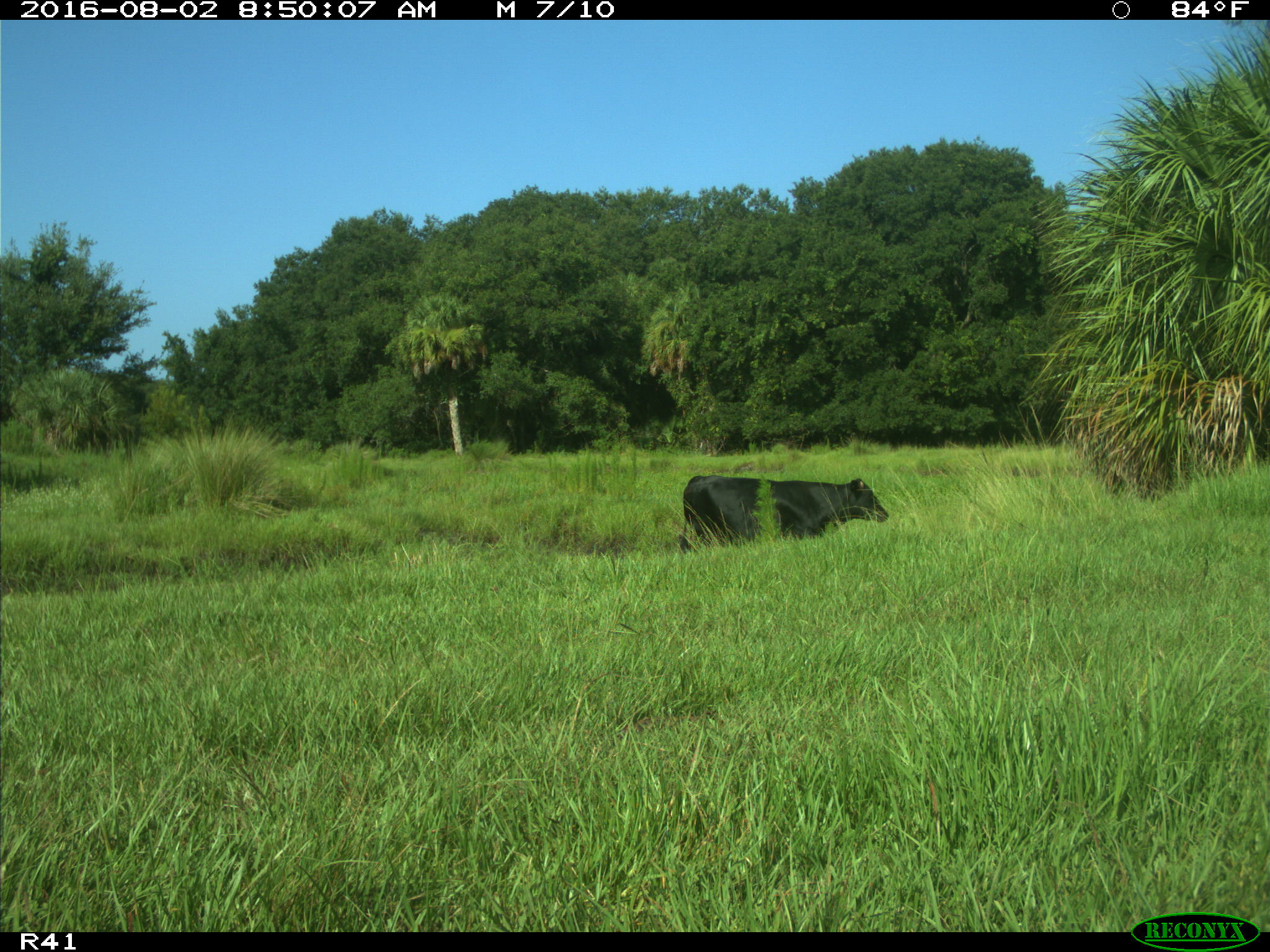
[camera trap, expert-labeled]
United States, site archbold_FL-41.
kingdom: Animalia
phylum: Chordata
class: Mammalia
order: Artiodactyla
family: Bovidae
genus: Bos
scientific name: Bos taurus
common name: domestic cow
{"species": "Bos taurus (domestic cow)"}